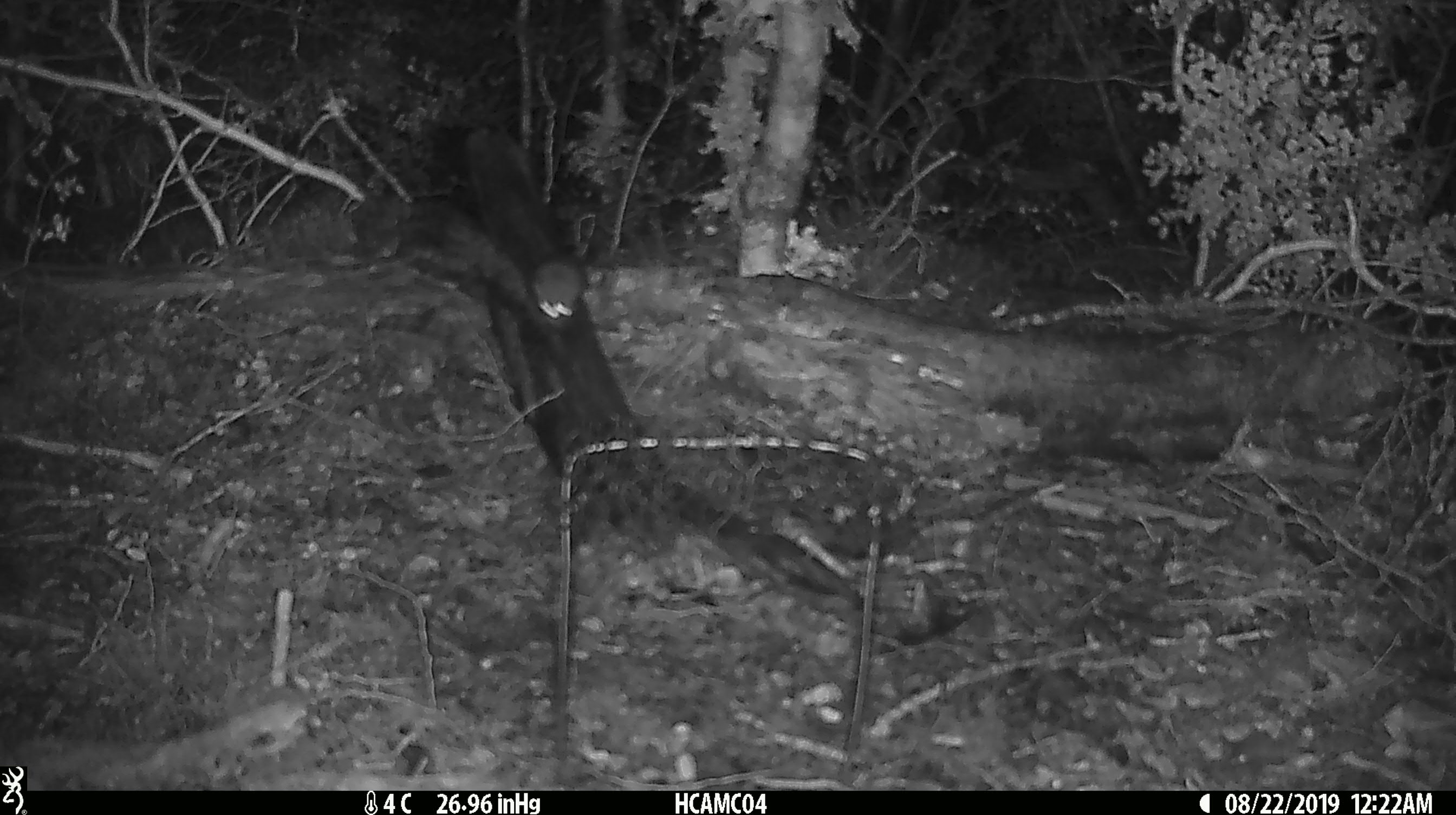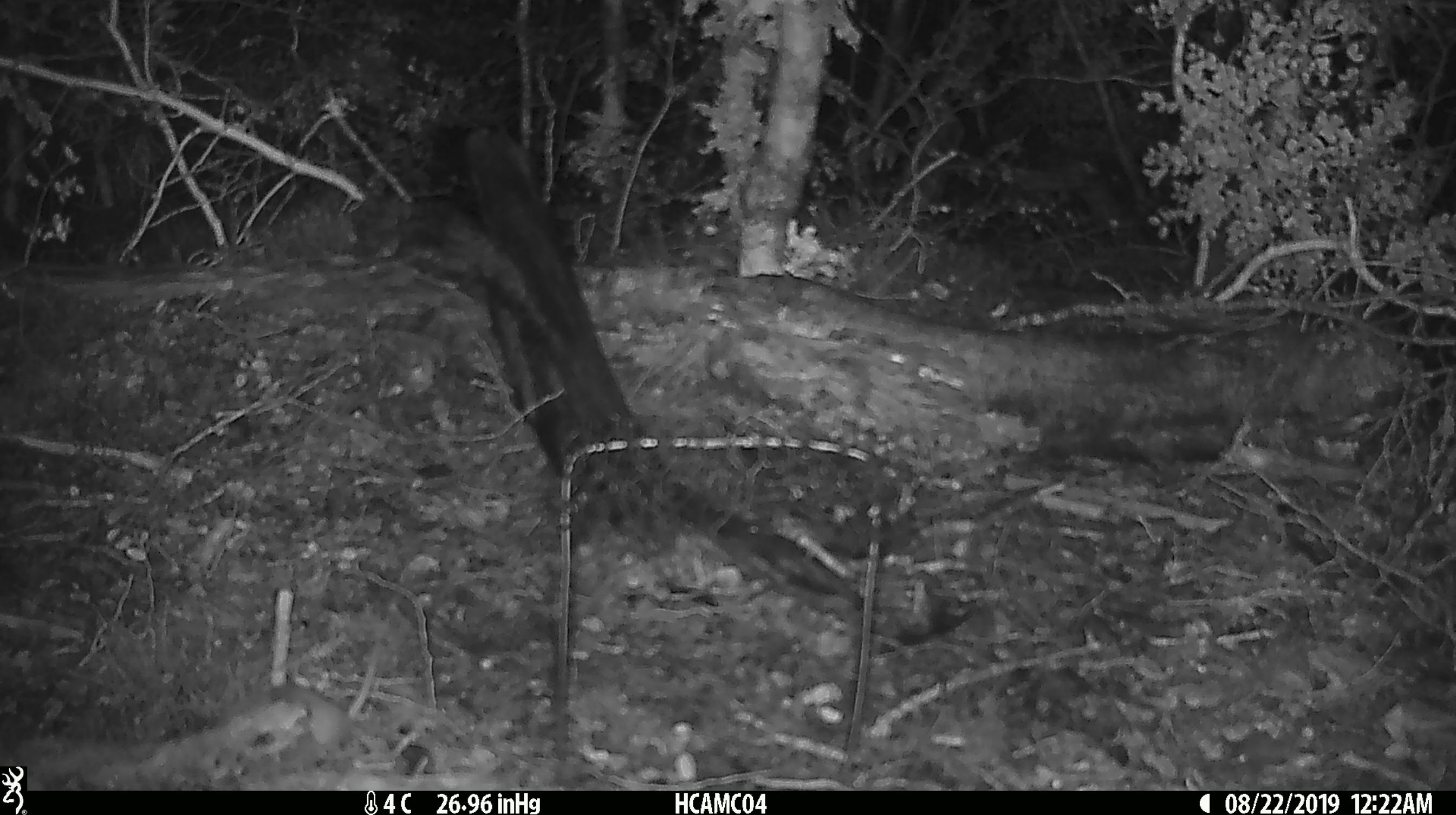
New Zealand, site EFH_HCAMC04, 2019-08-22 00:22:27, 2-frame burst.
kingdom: Animalia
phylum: Chordata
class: Mammalia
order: Rodentia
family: Muridae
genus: Mus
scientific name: Mus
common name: mouse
Mouse (Mus).